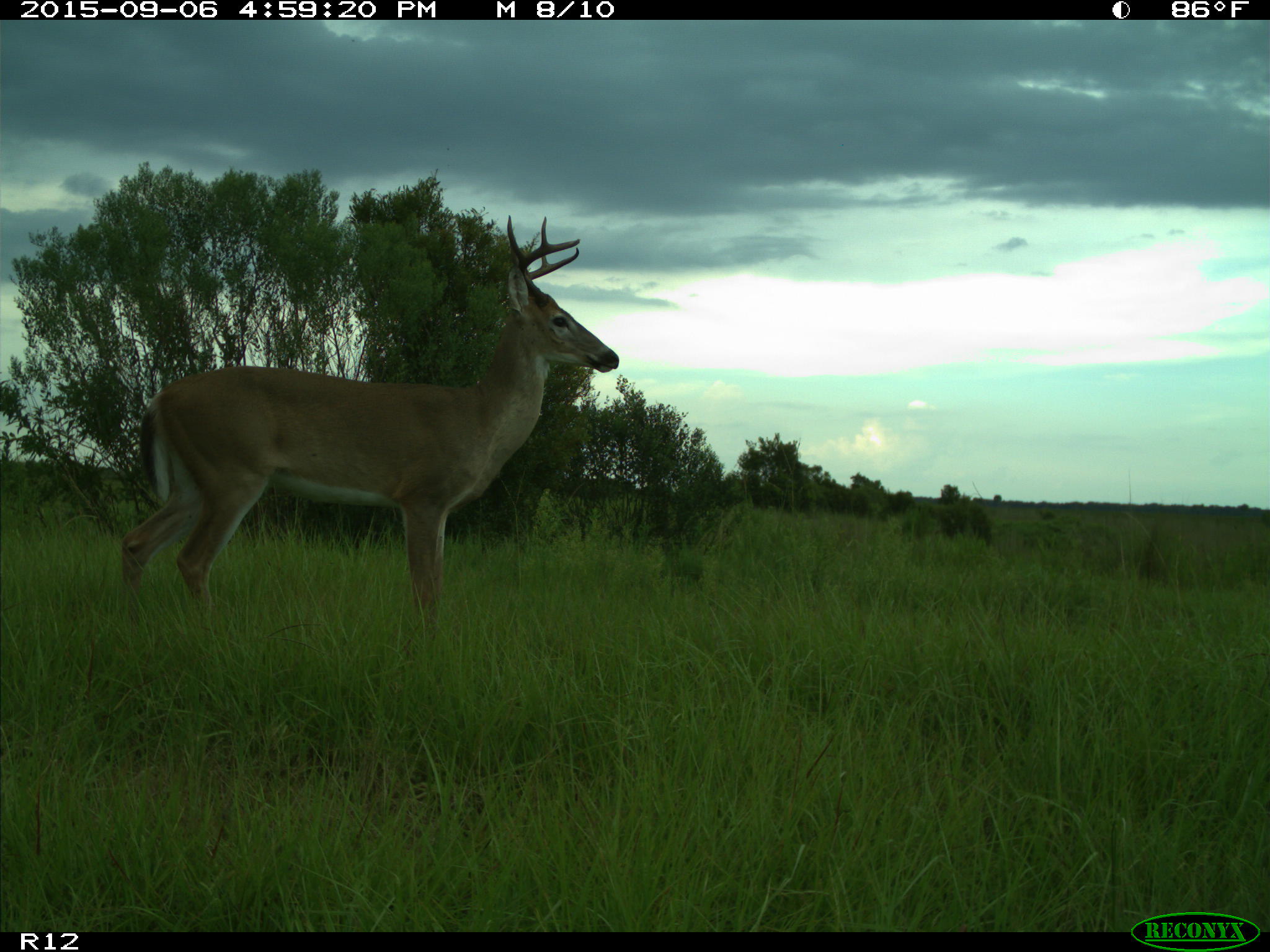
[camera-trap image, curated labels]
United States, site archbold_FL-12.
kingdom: Animalia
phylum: Chordata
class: Mammalia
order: Artiodactyla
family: Cervidae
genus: Odocoileus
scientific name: Odocoileus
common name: deer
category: unidentified deer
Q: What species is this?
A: Unidentified deer (deer) (Odocoileus).